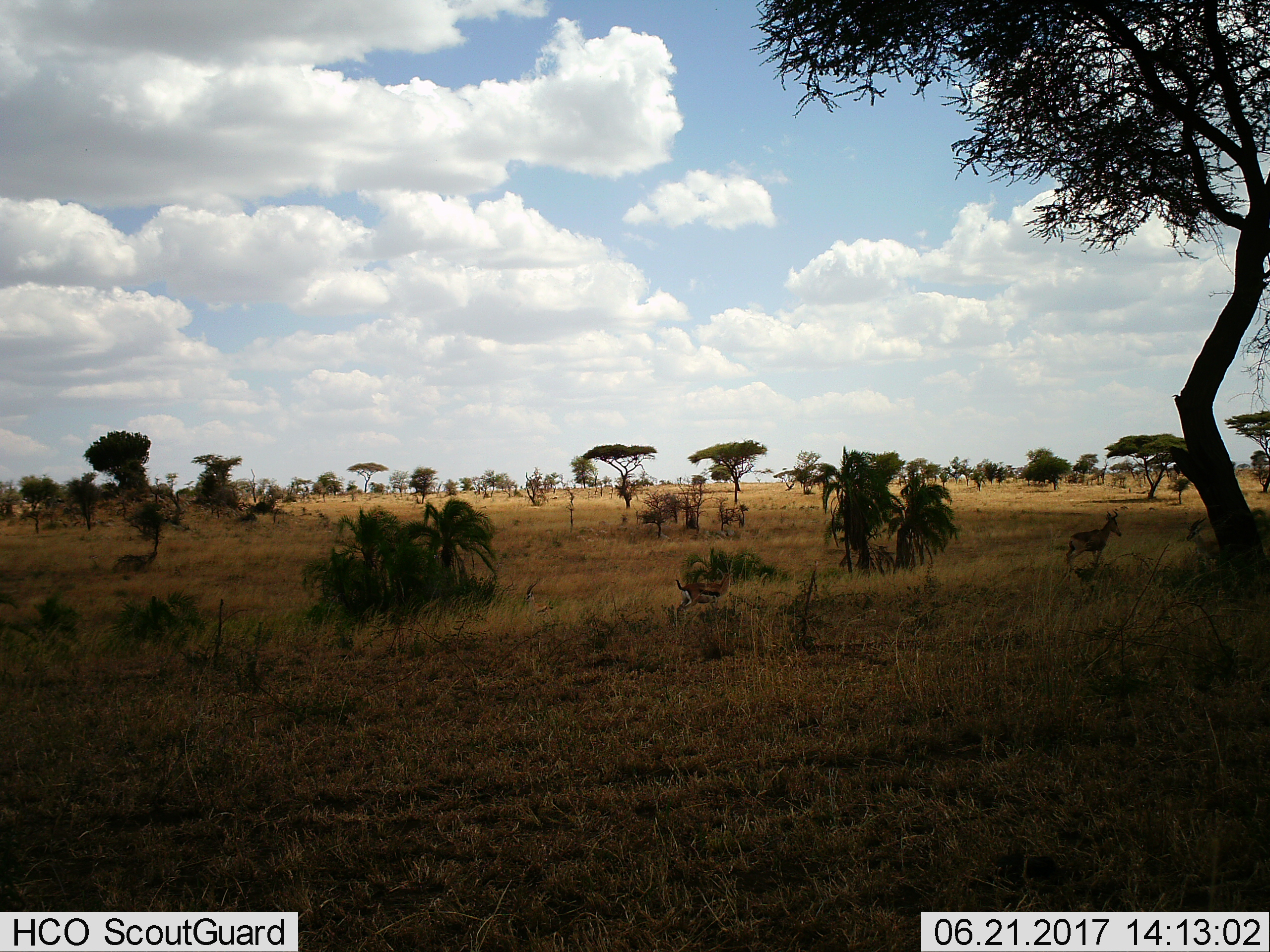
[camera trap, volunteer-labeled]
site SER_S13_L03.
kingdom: Animalia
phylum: Chordata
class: Mammalia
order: Artiodactyla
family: Bovidae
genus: Eudorcas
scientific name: Eudorcas thomsonii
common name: thomson's gazelle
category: gazellethomsons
Gazellethomsons (thomson's gazelle) (Eudorcas thomsonii), count 2. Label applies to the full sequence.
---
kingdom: Animalia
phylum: Chordata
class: Mammalia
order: Artiodactyla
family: Bovidae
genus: Alcelaphus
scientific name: Alcelaphus buselaphus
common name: hartebeest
Hartebeest (Alcelaphus buselaphus), count 1. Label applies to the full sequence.